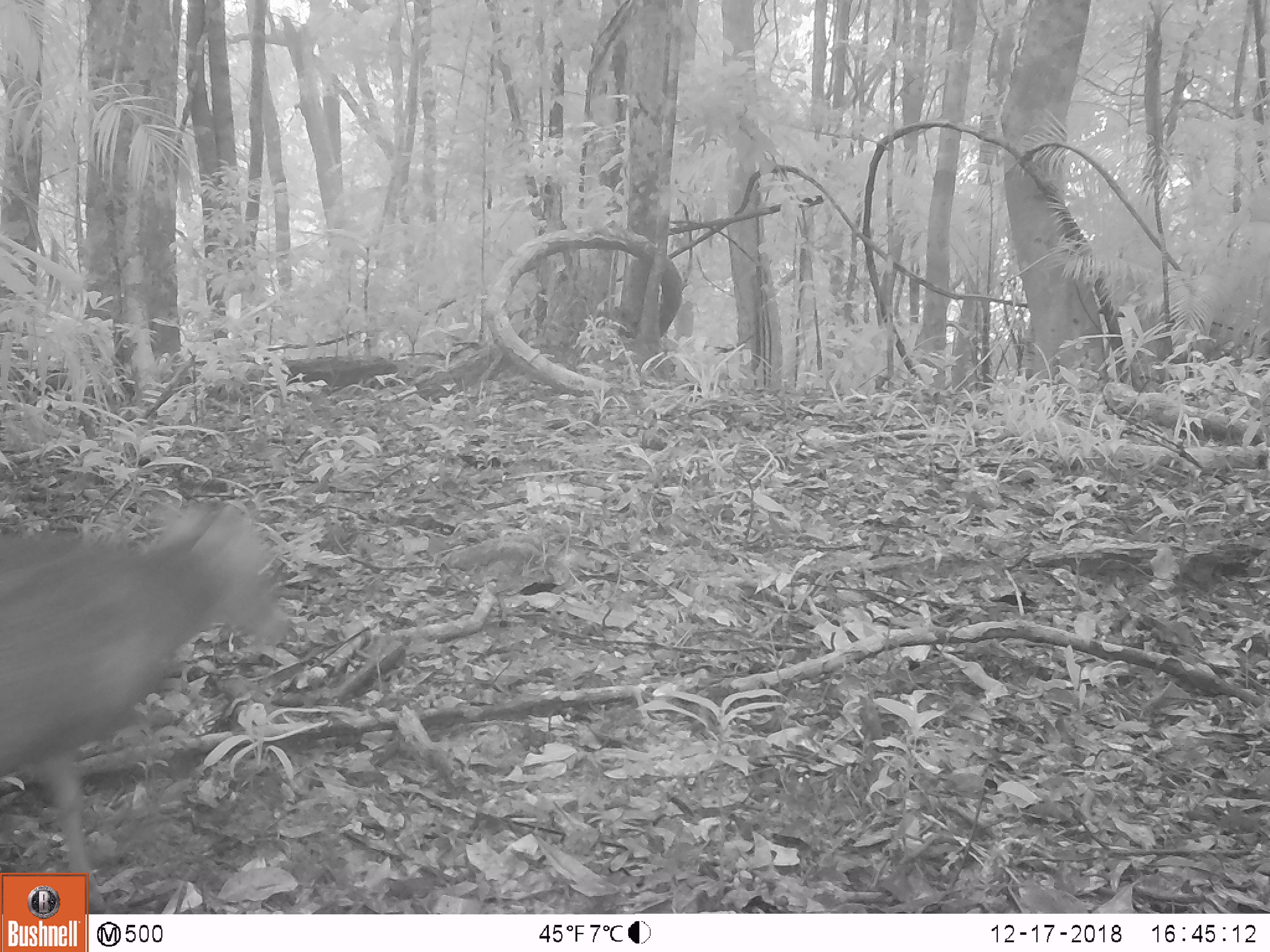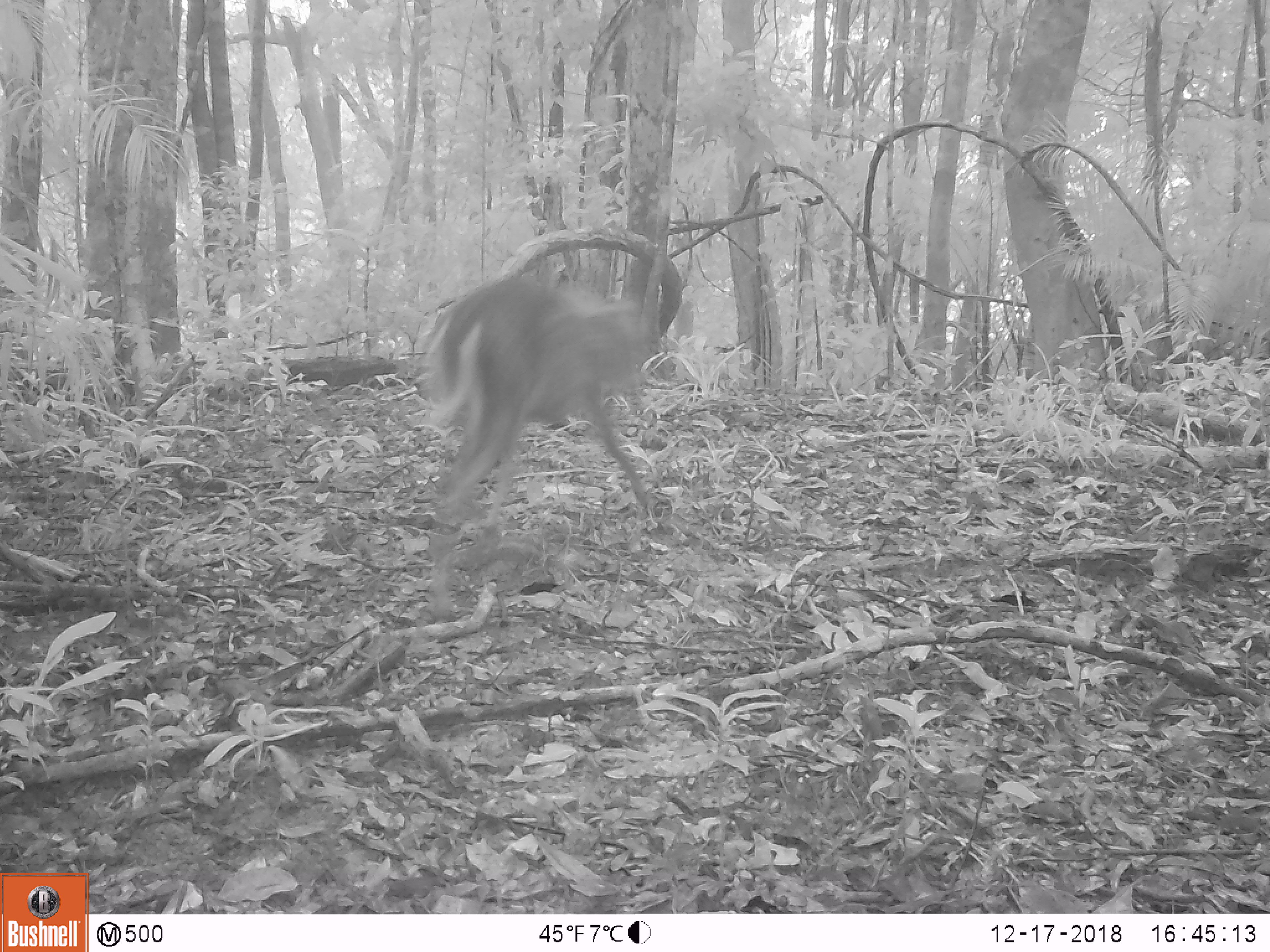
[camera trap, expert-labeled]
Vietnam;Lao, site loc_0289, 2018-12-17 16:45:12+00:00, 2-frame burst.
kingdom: Animalia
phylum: Chordata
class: Mammalia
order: Artiodactyla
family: Cervidae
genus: Muntiacus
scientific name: Muntiacus rooseveltorum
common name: roosevelt's muntjac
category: roosevelts muntjac group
Roosevelts muntjac group (roosevelt's muntjac) (Muntiacus rooseveltorum). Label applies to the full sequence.